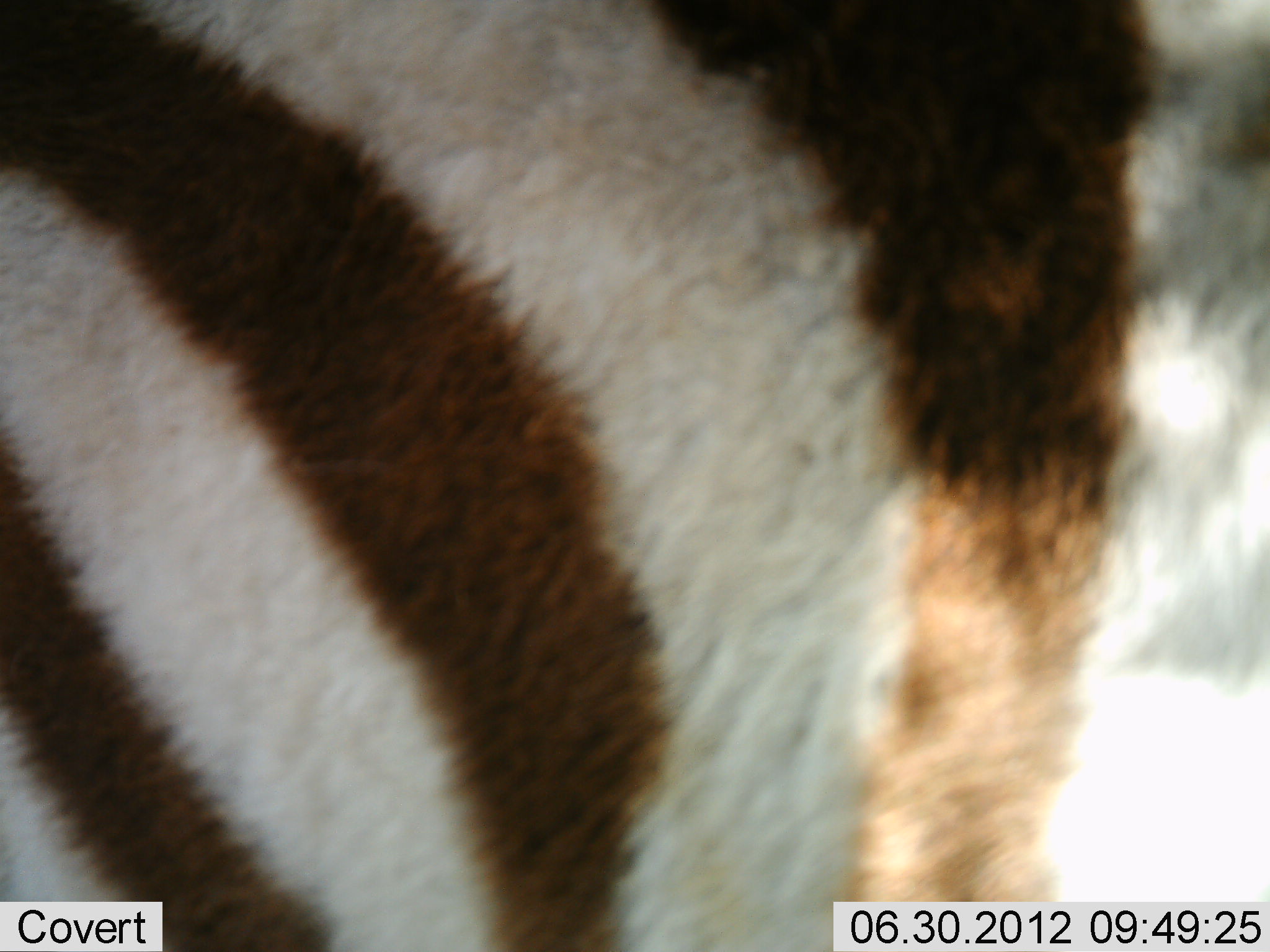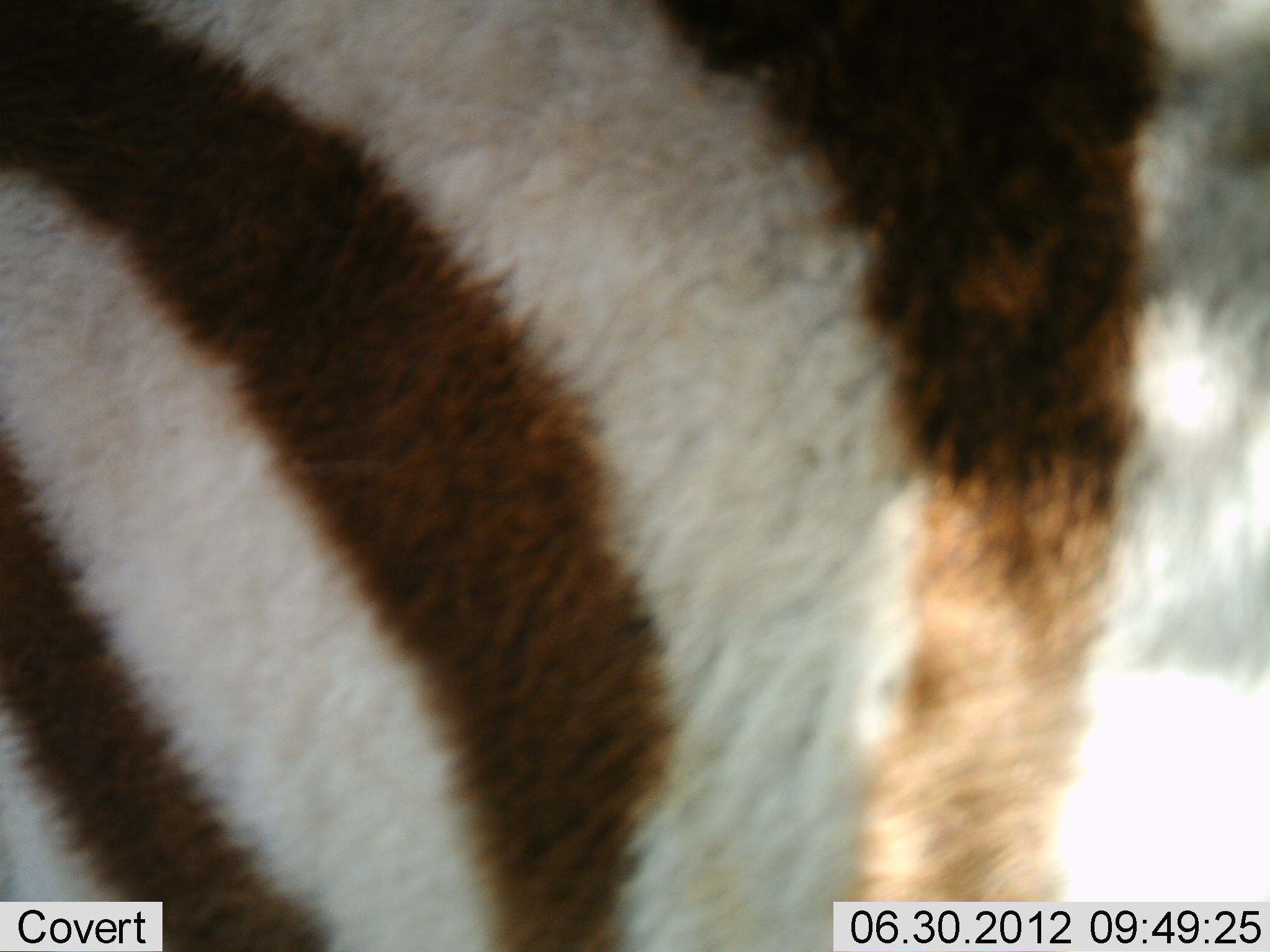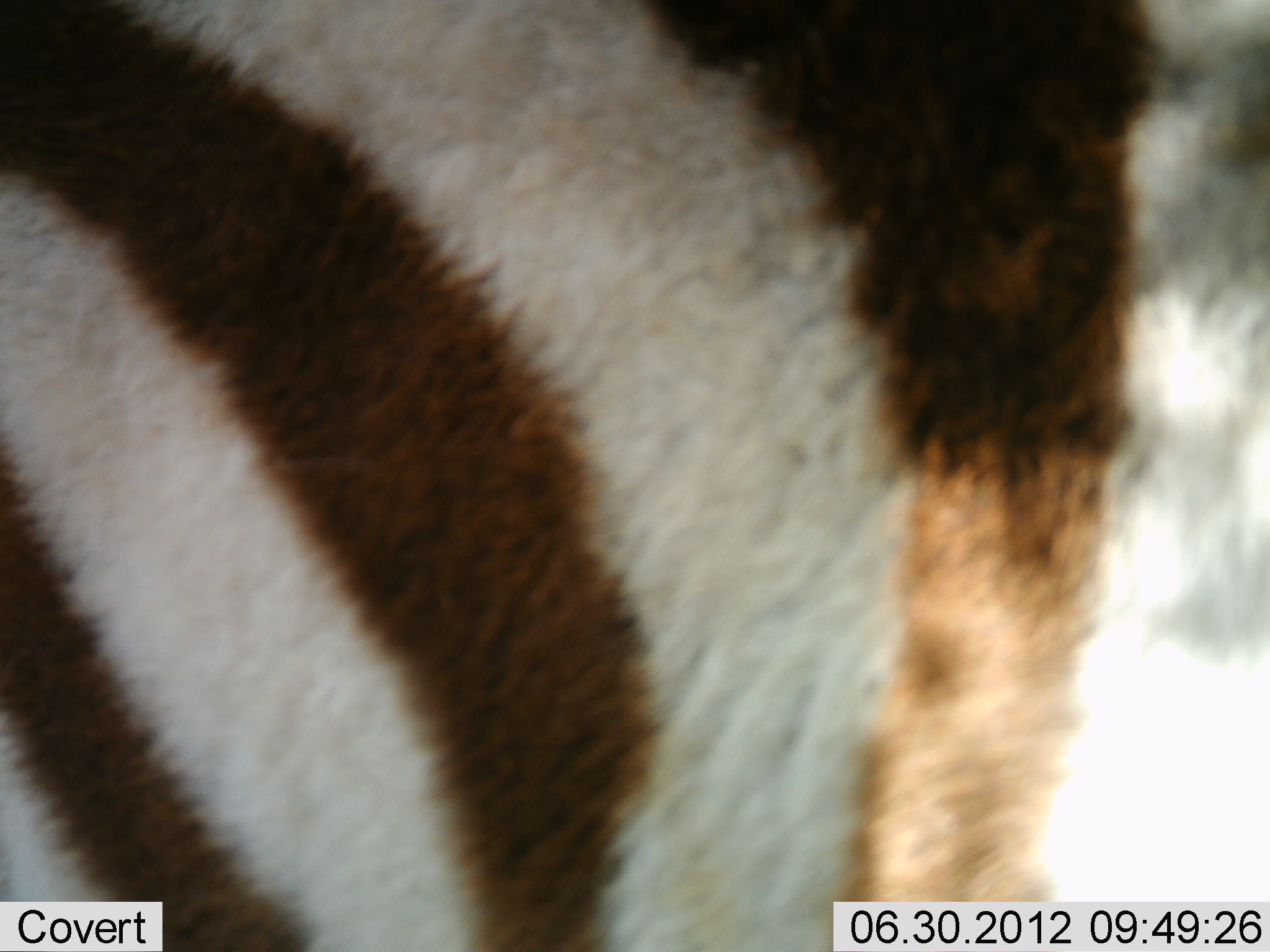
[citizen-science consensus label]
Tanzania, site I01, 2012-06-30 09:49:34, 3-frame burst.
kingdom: Animalia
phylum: Chordata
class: Mammalia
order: Perissodactyla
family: Equidae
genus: Equus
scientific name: Equus quagga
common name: plains zebra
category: zebra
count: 1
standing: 100%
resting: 0%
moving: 0%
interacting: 0%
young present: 0%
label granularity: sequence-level